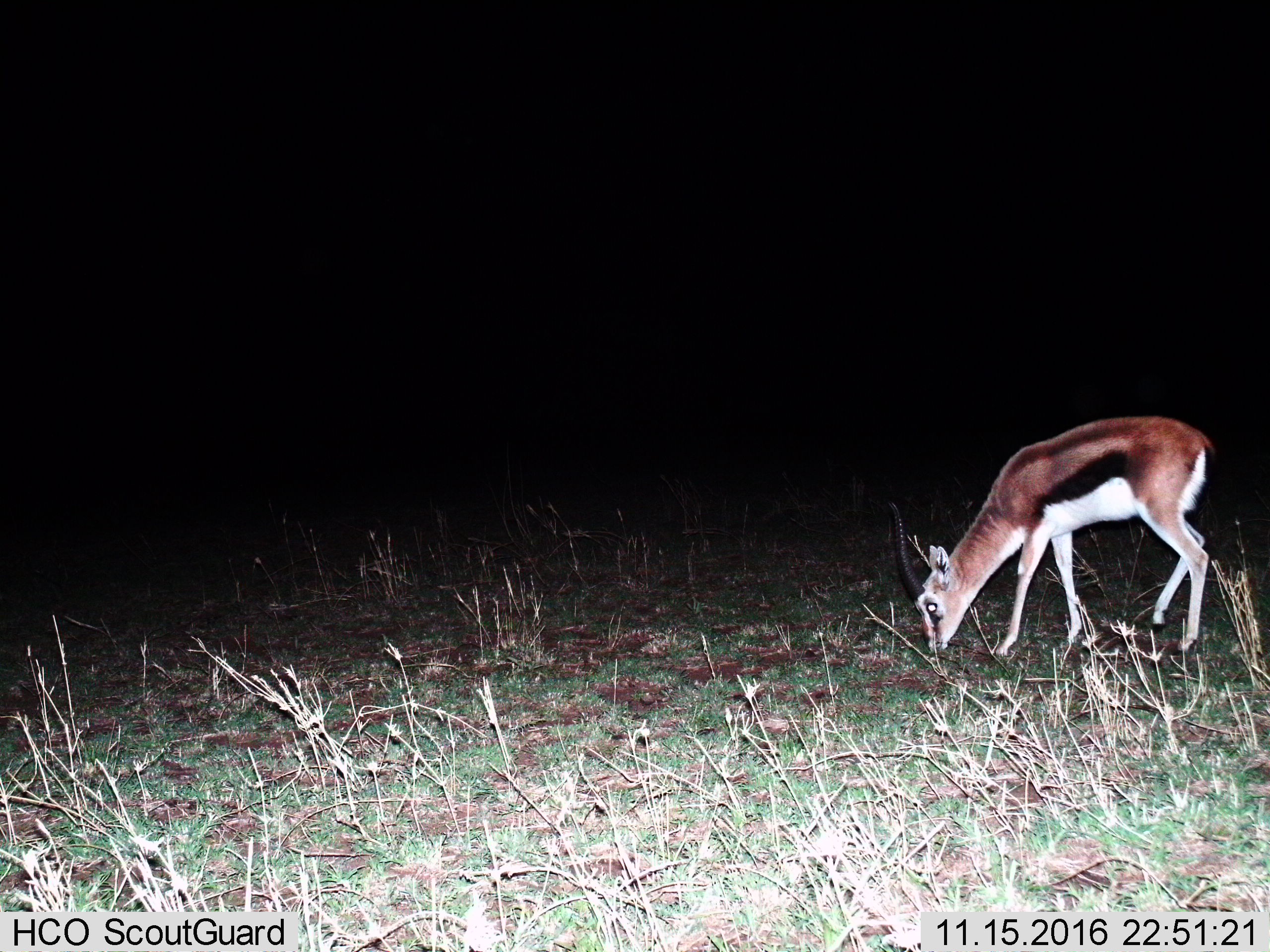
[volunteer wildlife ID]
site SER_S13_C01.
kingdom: Animalia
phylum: Chordata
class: Mammalia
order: Artiodactyla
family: Bovidae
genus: Eudorcas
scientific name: Eudorcas thomsonii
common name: thomson's gazelle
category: gazellethomsons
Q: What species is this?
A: Gazellethomsons (thomson's gazelle) (Eudorcas thomsonii).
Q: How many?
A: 1.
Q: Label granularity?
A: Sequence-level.